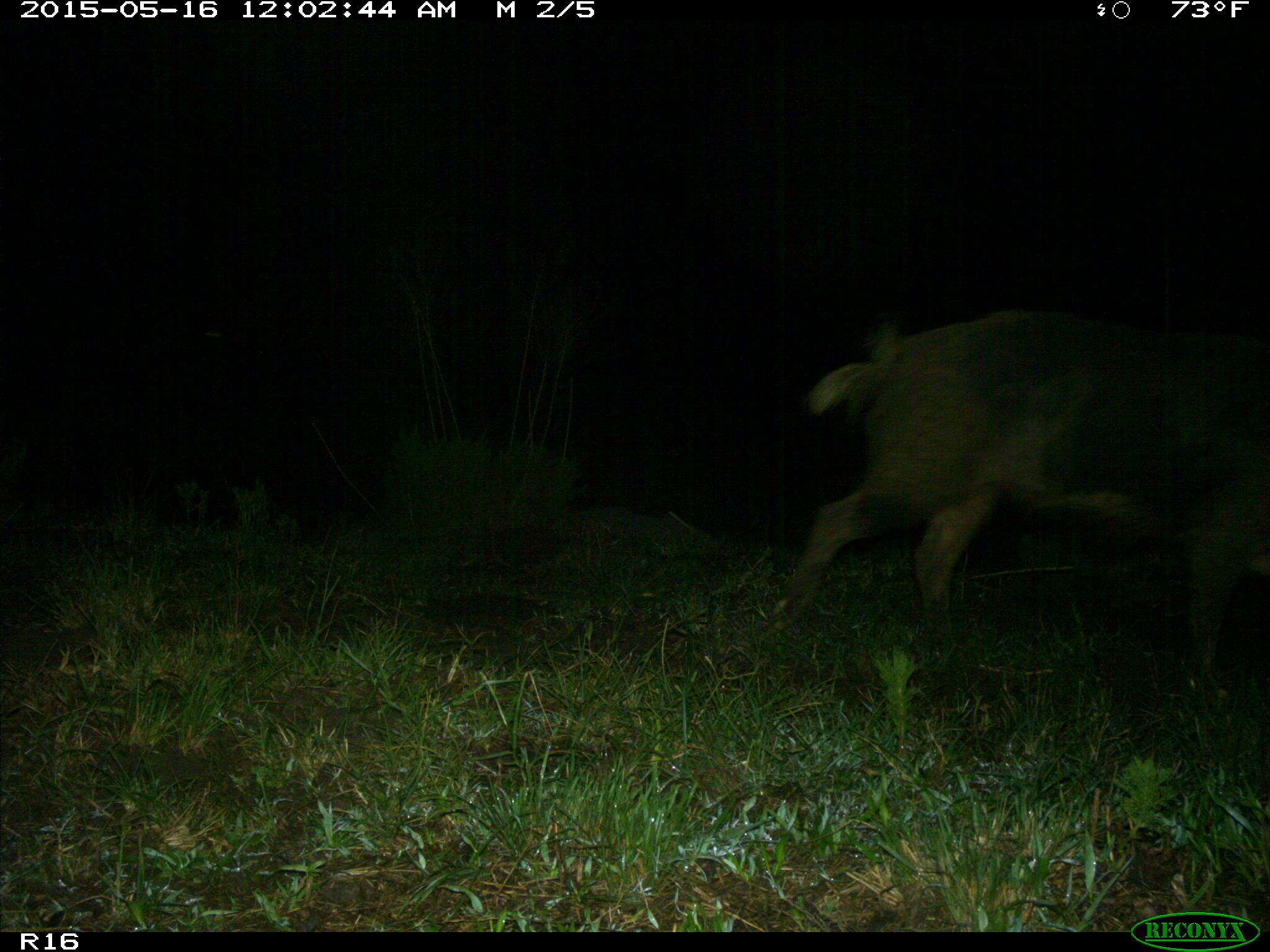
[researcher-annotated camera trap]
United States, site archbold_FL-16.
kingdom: Animalia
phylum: Chordata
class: Mammalia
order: Artiodactyla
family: Suidae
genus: Sus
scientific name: Sus scrofa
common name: wild boar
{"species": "Sus scrofa (wild boar)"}